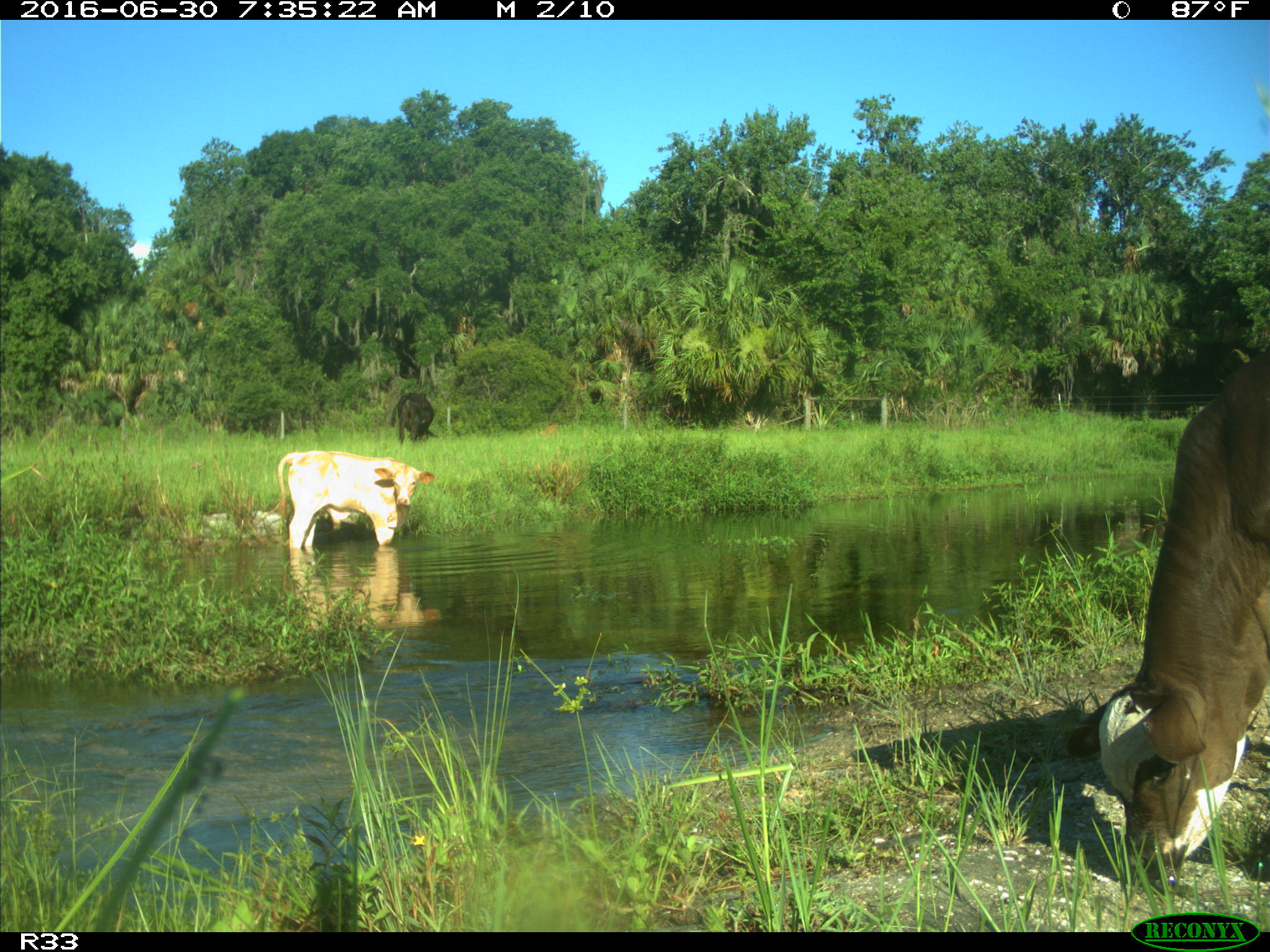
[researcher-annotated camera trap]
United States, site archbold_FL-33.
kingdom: Animalia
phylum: Chordata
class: Mammalia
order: Artiodactyla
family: Bovidae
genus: Bos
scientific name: Bos taurus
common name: domestic cow